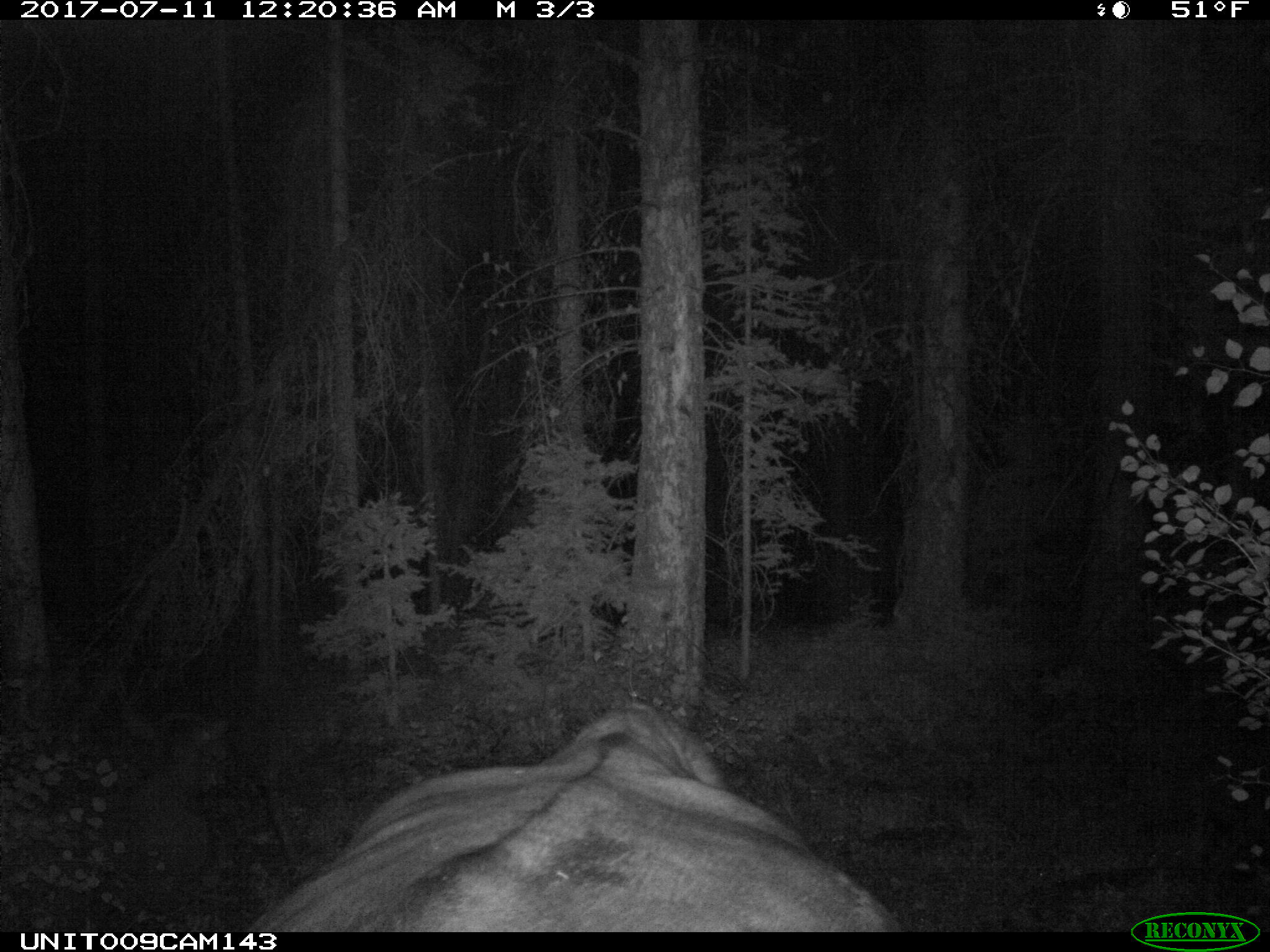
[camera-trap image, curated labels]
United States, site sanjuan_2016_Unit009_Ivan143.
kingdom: Animalia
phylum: Chordata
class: Mammalia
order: Artiodactyla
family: Bovidae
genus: Bos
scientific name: Bos taurus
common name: domestic cow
Bos taurus (domestic cow).